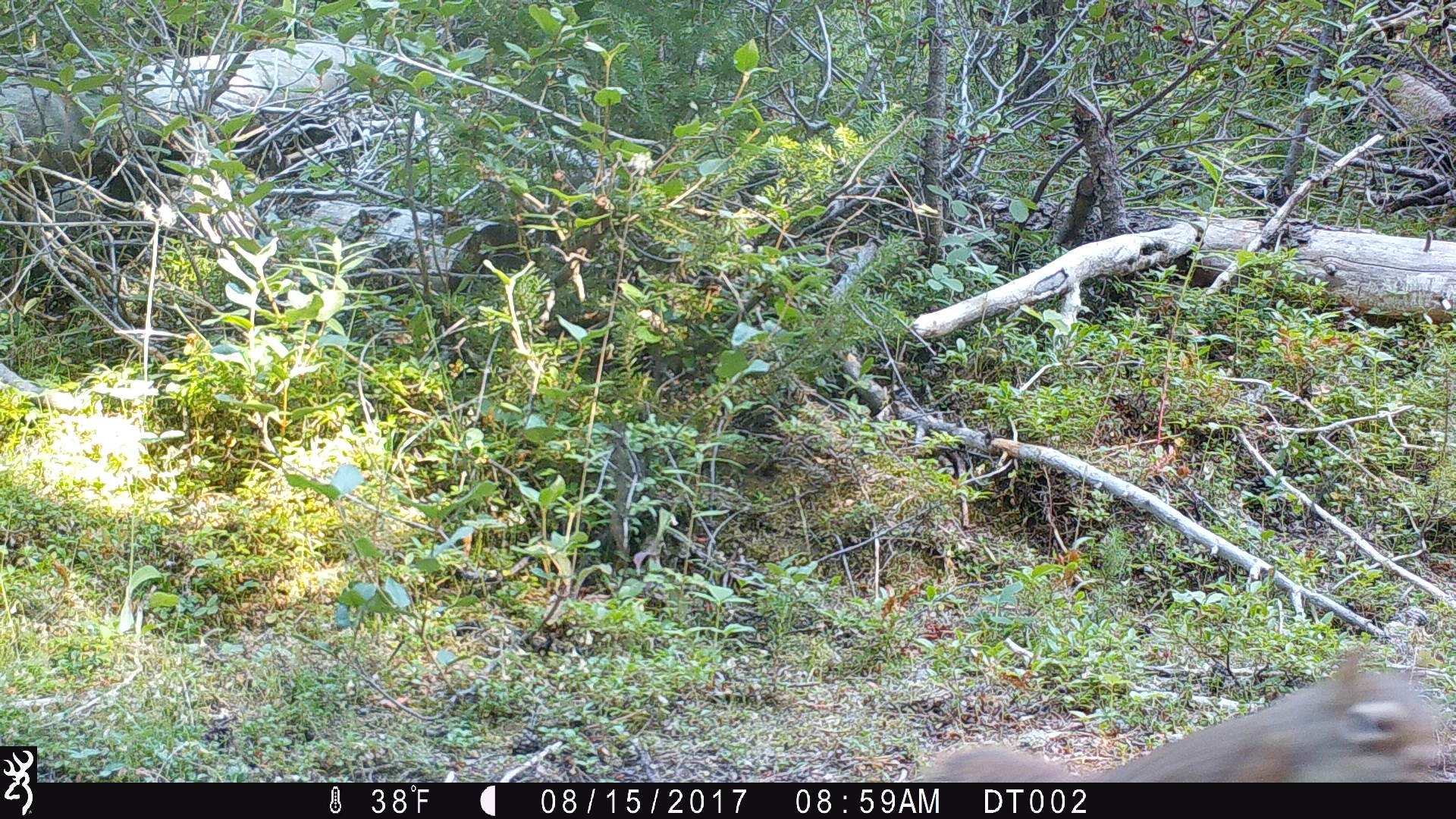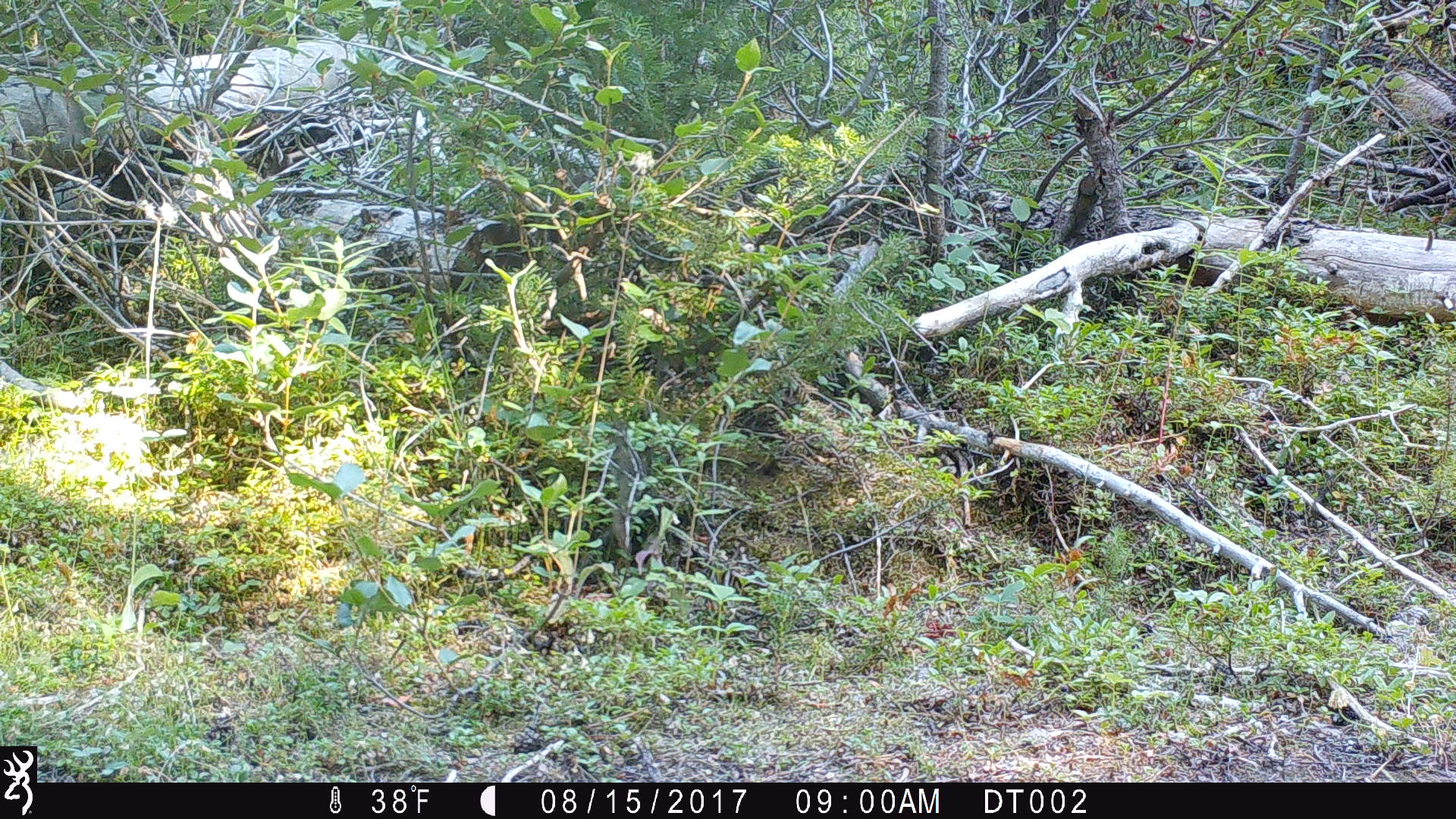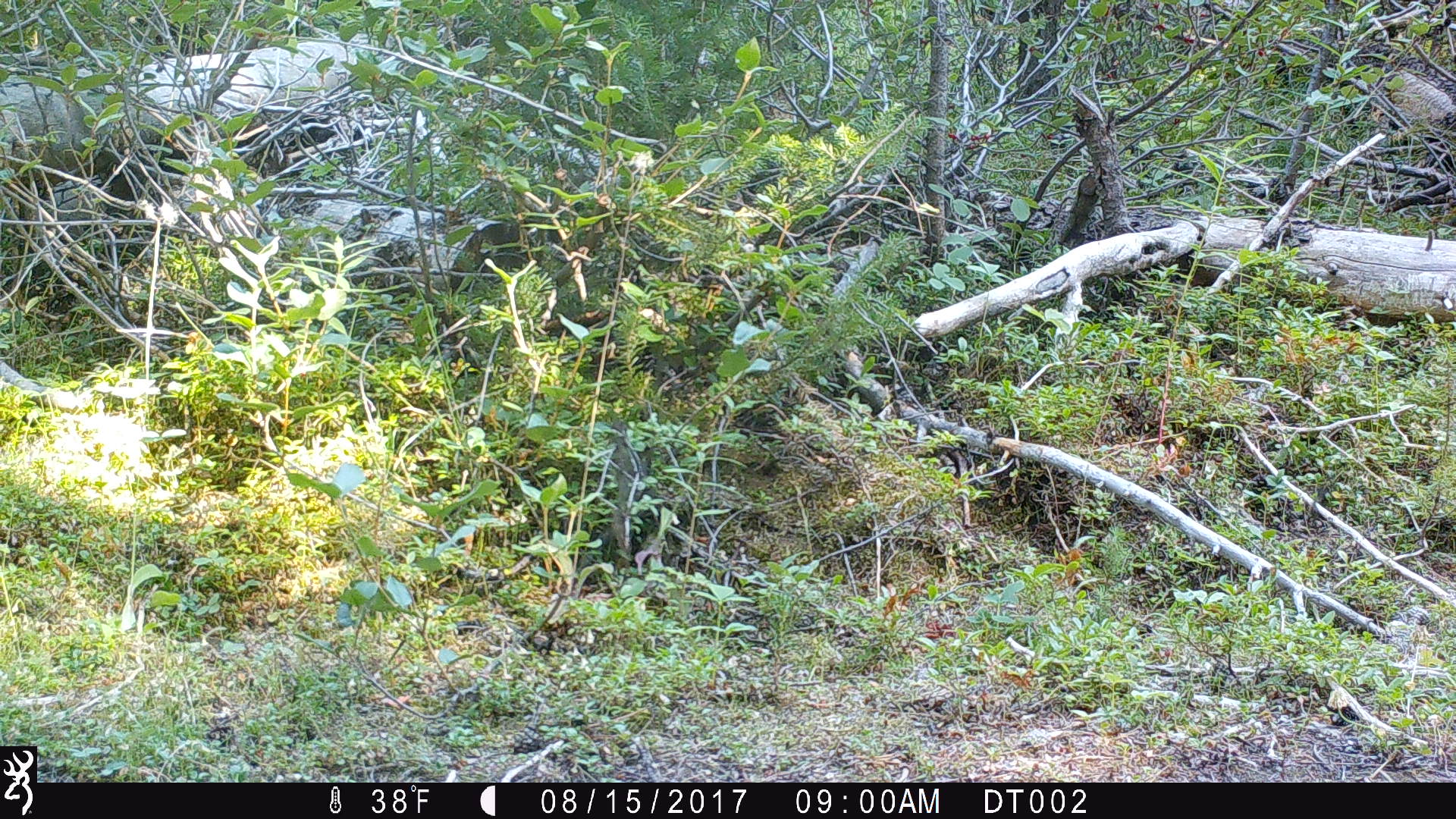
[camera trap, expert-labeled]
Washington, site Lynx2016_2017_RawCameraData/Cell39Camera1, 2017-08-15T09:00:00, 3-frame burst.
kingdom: Animalia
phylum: Chordata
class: Mammalia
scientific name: Mammalia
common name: small mammal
Small mammal (Mammalia). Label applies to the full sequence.